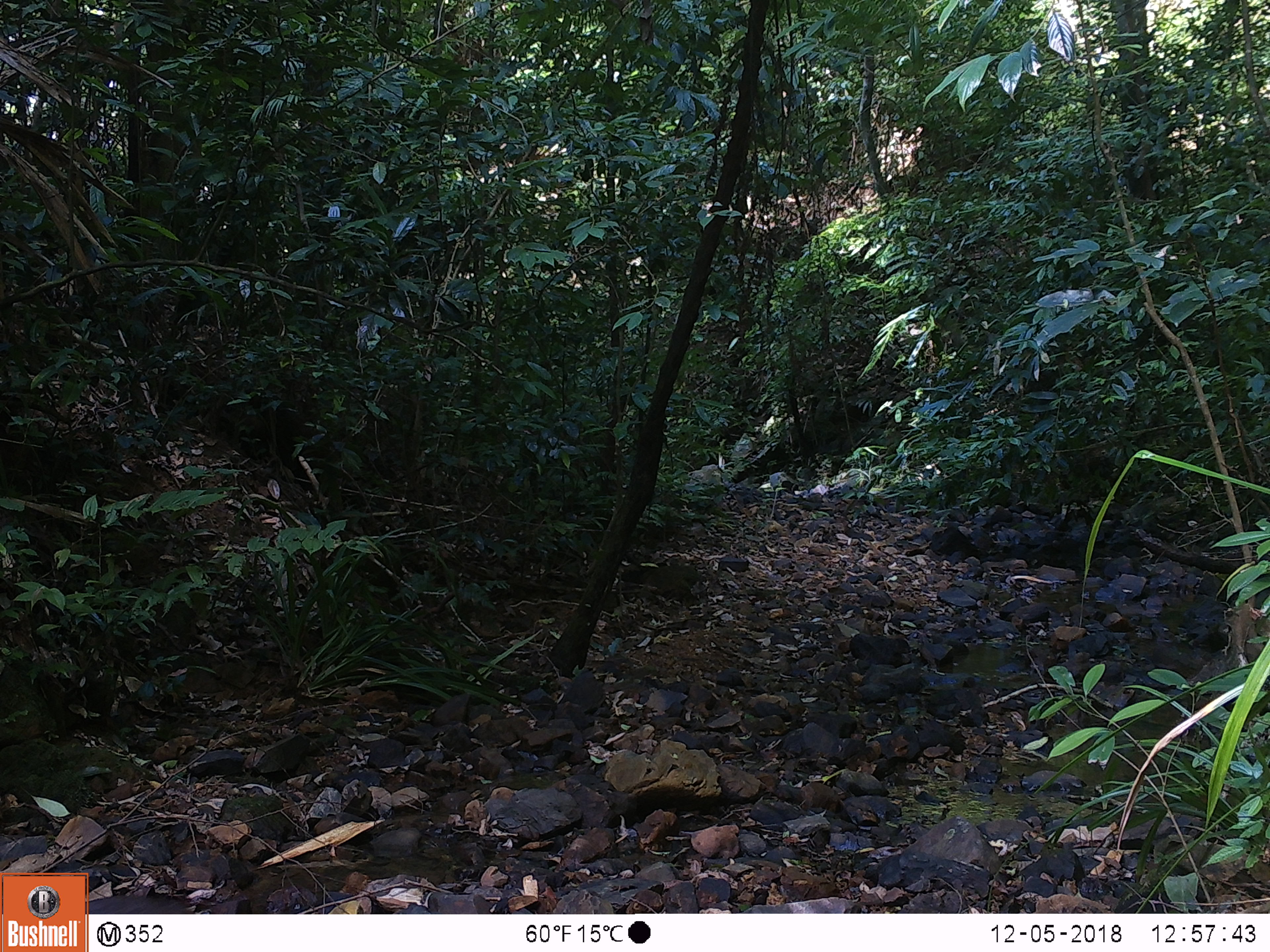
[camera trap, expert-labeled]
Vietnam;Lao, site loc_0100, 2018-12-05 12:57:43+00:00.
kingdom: Animalia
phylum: Chordata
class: Mammalia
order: Primates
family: Cercopithecidae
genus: Macaca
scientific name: Macaca arctoides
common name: stump-tailed macaque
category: stump tailed macaque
Stump tailed macaque (stump-tailed macaque) (Macaca arctoides). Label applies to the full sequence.